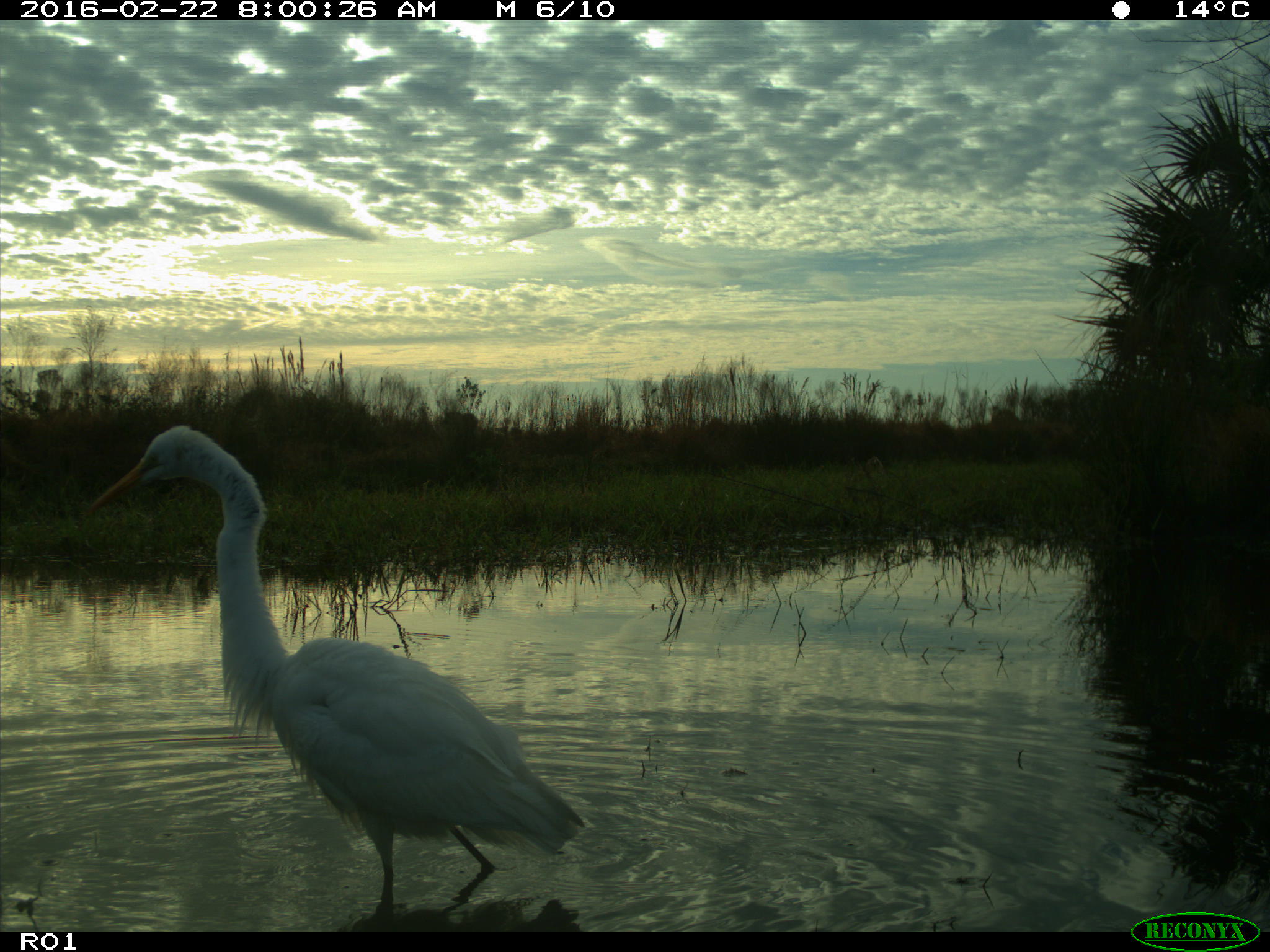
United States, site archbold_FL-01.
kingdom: Animalia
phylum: Chordata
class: Aves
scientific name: Aves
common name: birds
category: unidentified bird